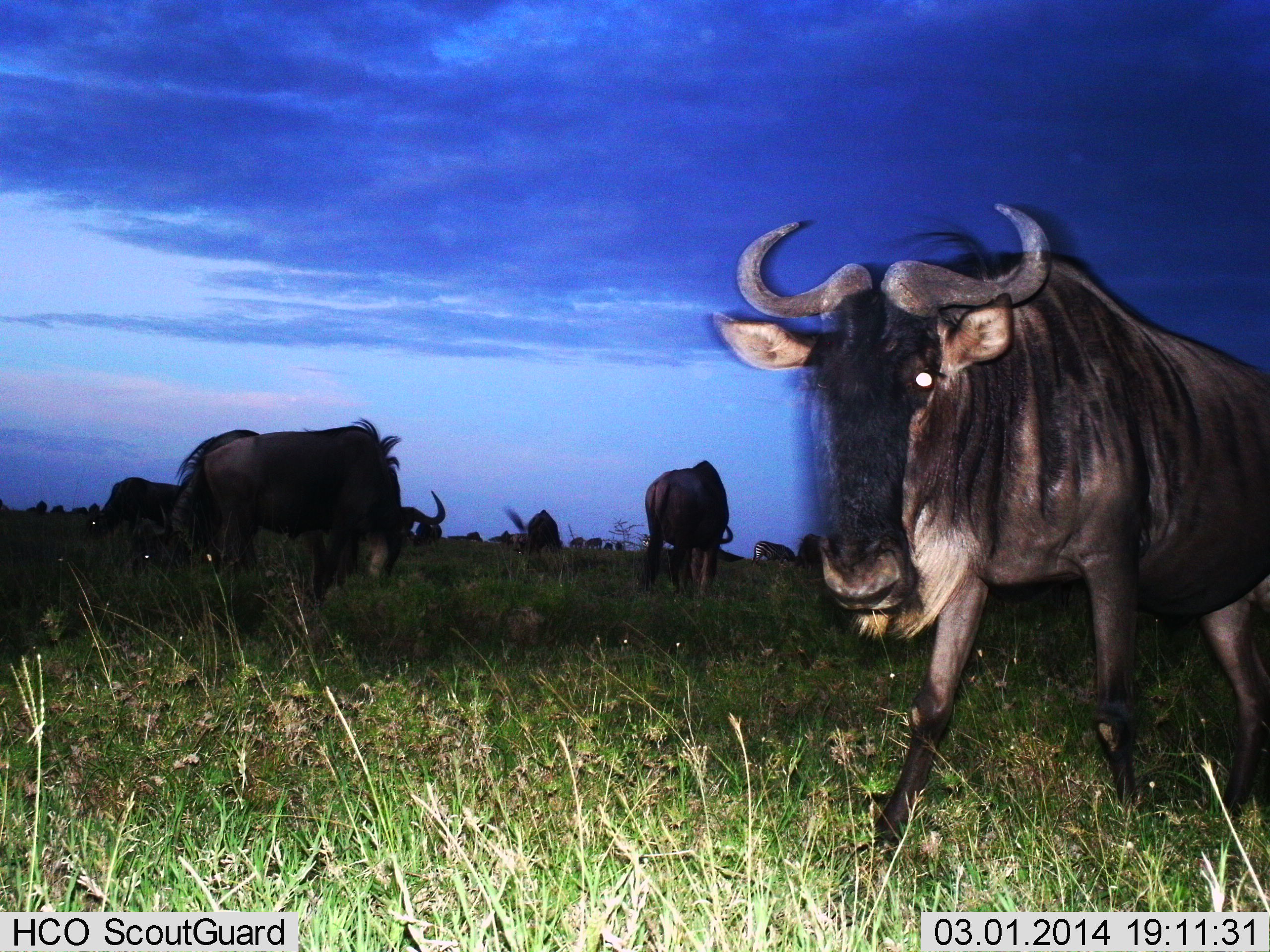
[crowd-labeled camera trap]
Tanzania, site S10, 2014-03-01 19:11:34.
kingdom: Animalia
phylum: Chordata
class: Mammalia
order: Artiodactyla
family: Bovidae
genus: Connochaetes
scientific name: Connochaetes taurinus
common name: blue wildebeest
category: wildebeest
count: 8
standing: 50%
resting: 0%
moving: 30%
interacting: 0%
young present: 0%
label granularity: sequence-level